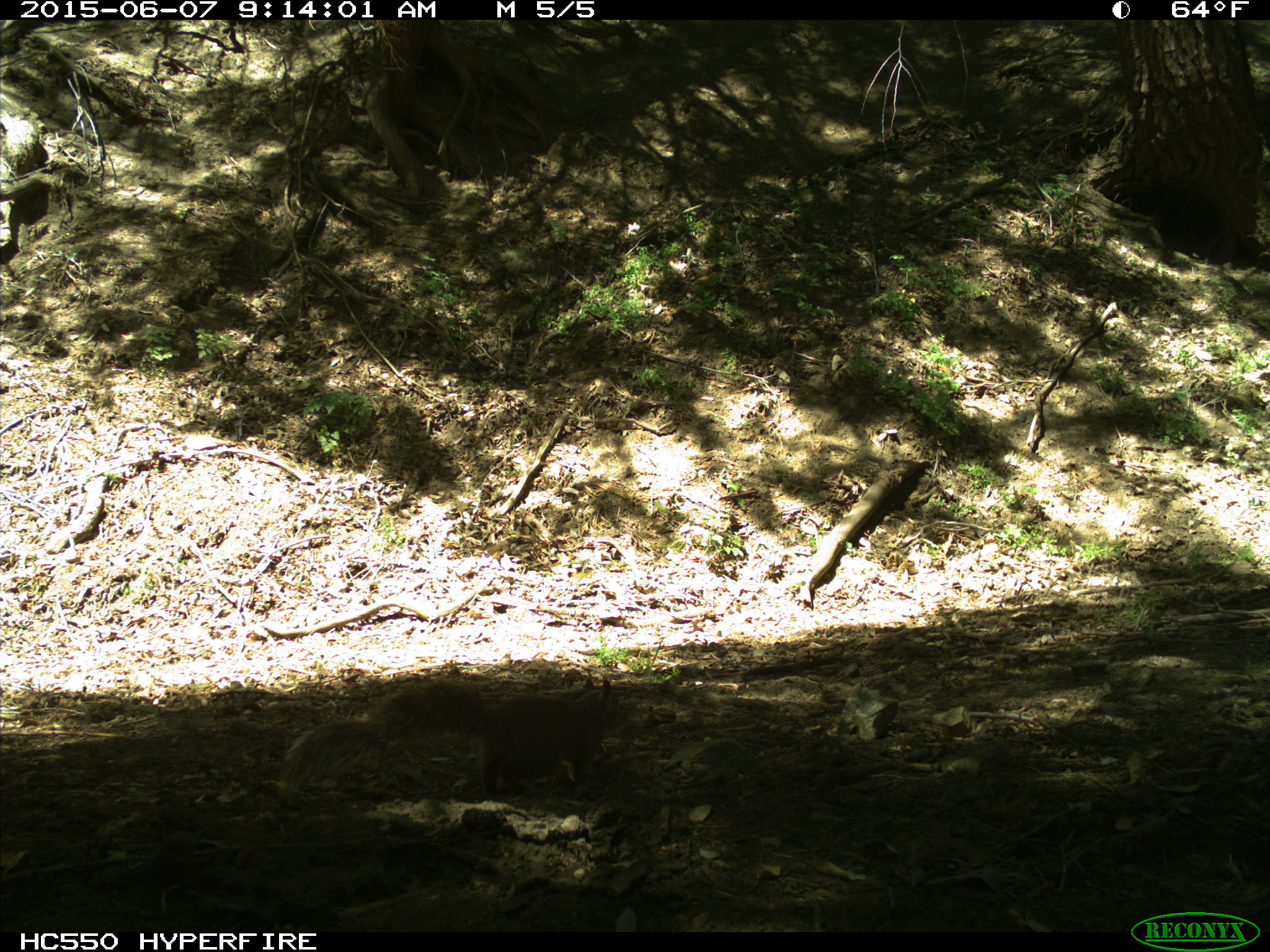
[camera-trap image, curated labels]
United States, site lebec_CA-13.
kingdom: Animalia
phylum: Chordata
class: Mammalia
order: Rodentia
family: Sciuridae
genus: Sciurus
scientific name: Sciurus carolinensis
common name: eastern gray squirrel